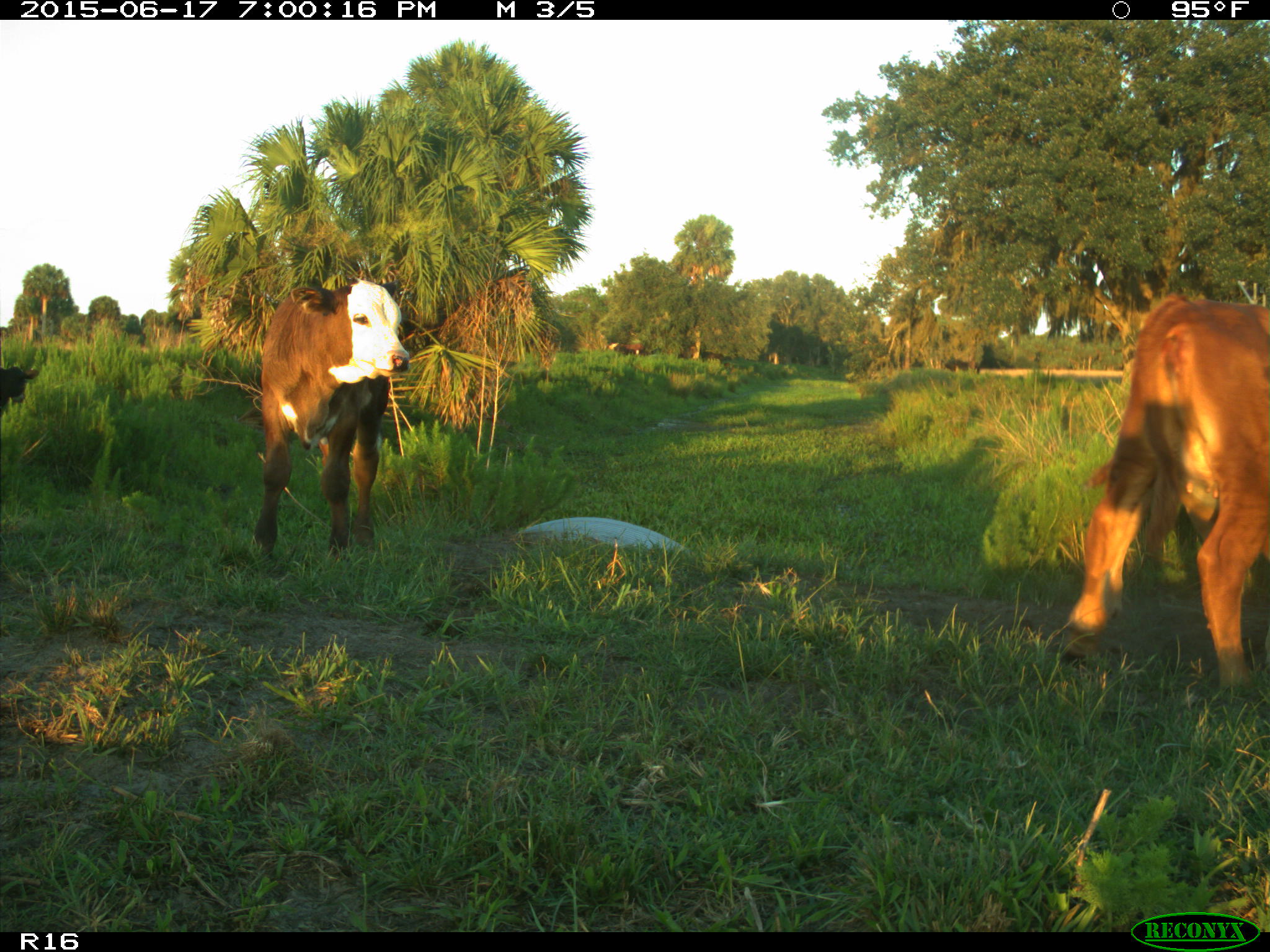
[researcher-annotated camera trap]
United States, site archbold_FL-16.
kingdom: Animalia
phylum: Chordata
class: Mammalia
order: Artiodactyla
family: Bovidae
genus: Bos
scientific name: Bos taurus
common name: domestic cow